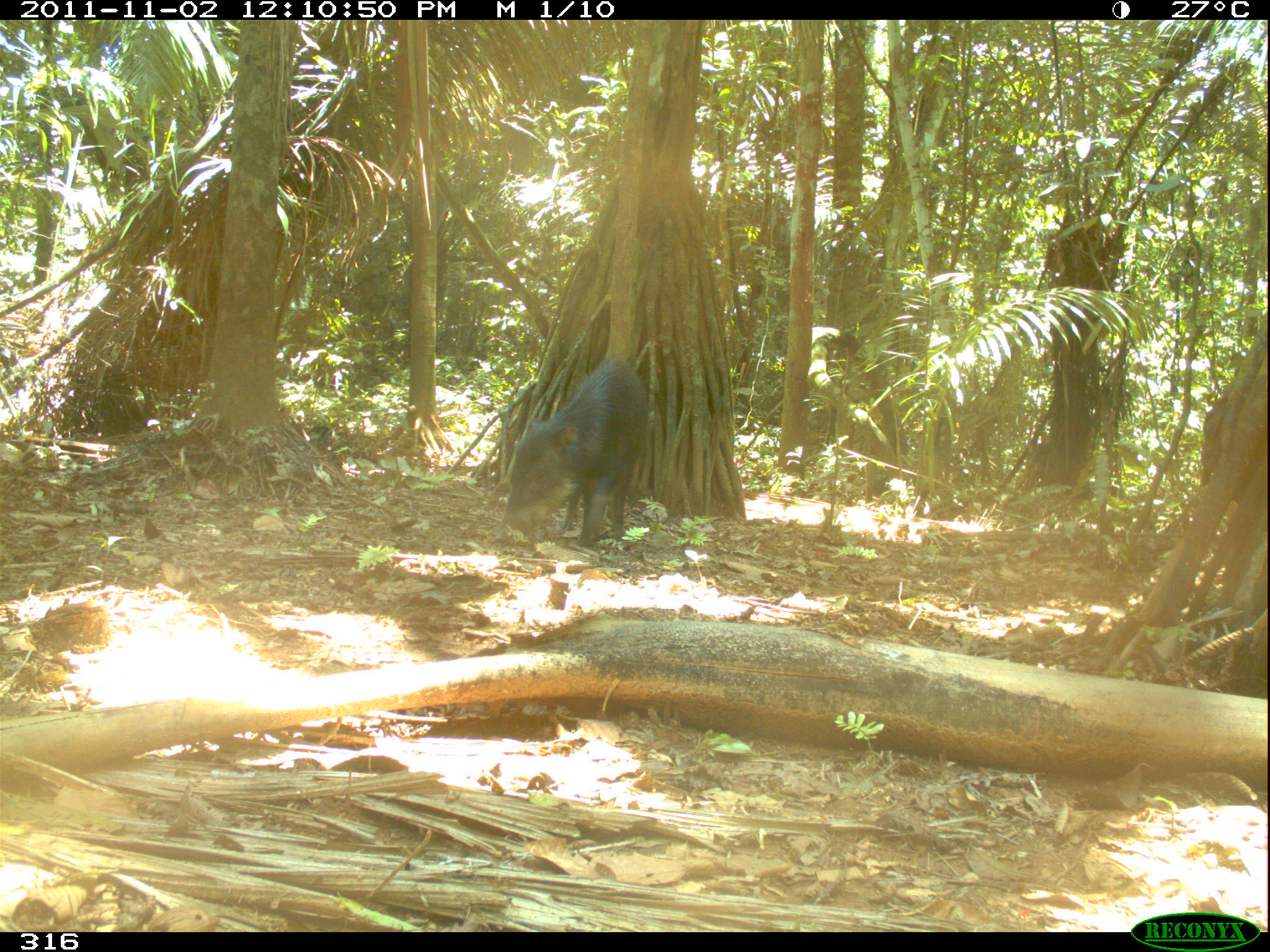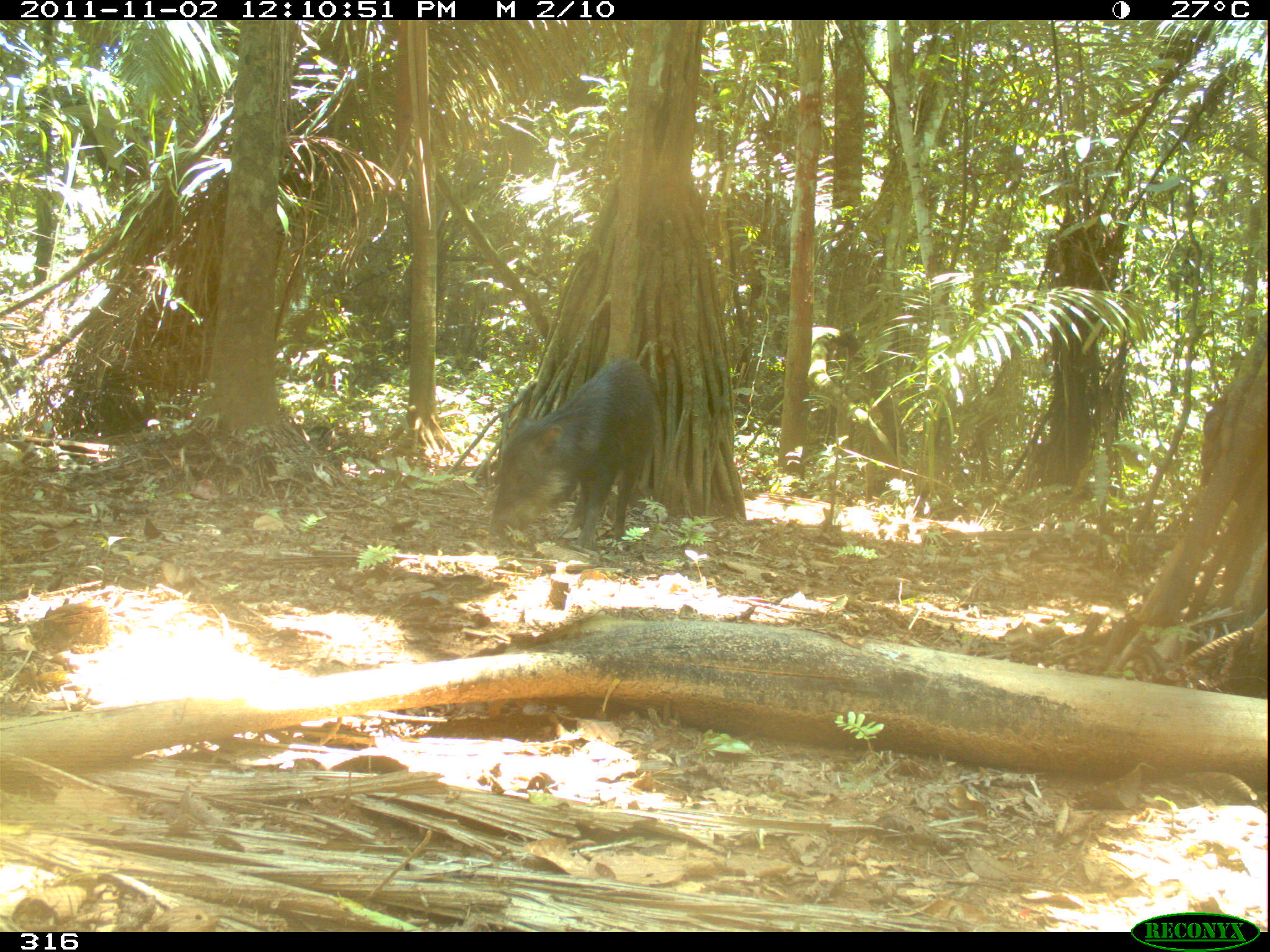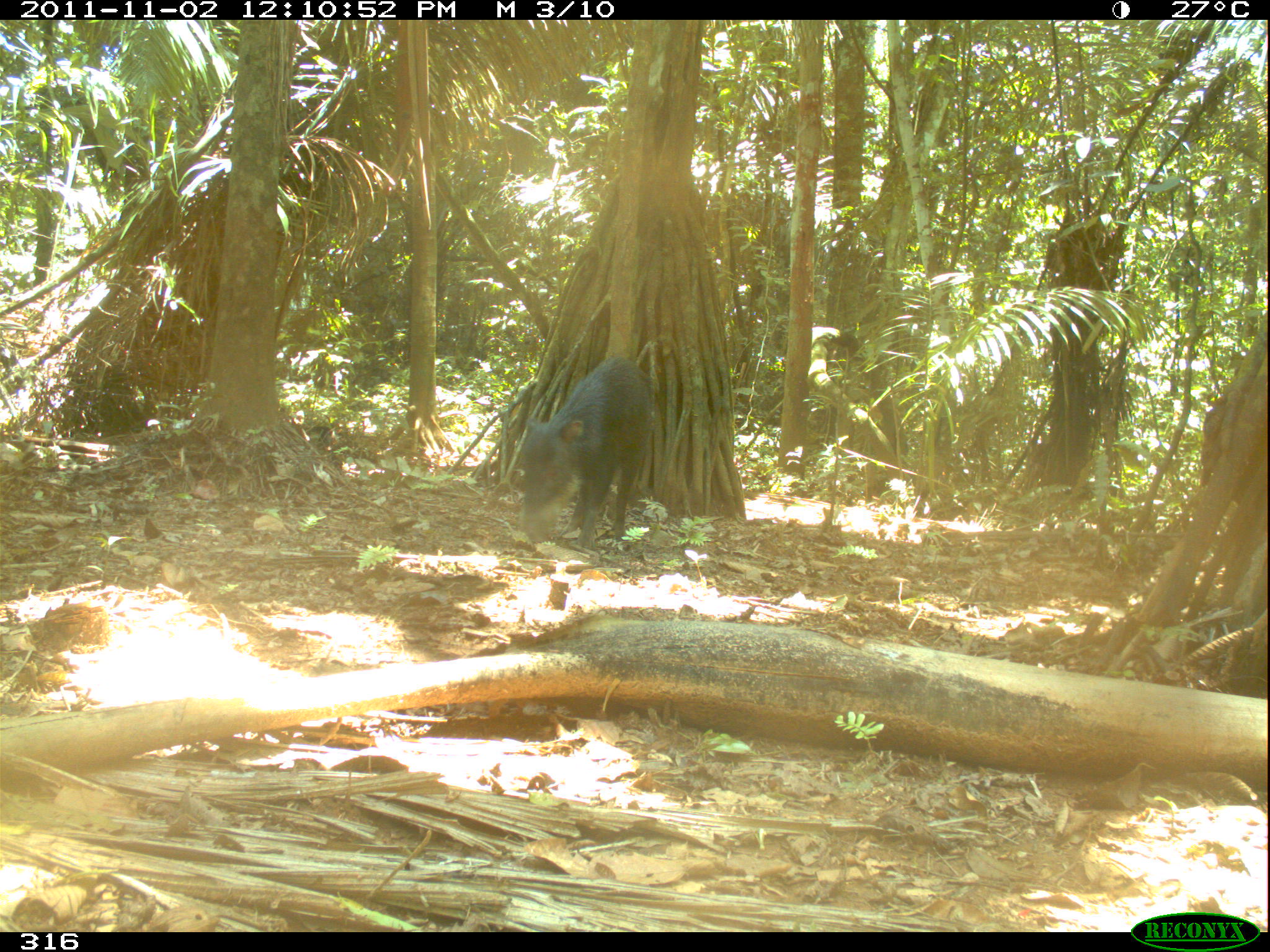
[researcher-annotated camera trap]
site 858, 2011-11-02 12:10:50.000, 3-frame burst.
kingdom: Animalia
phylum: Chordata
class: Mammalia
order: Artiodactyla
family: Tayassuidae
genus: Tayassu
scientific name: Tayassu pecari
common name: white-lipped peccary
Tayassu pecari (white-lipped peccary).